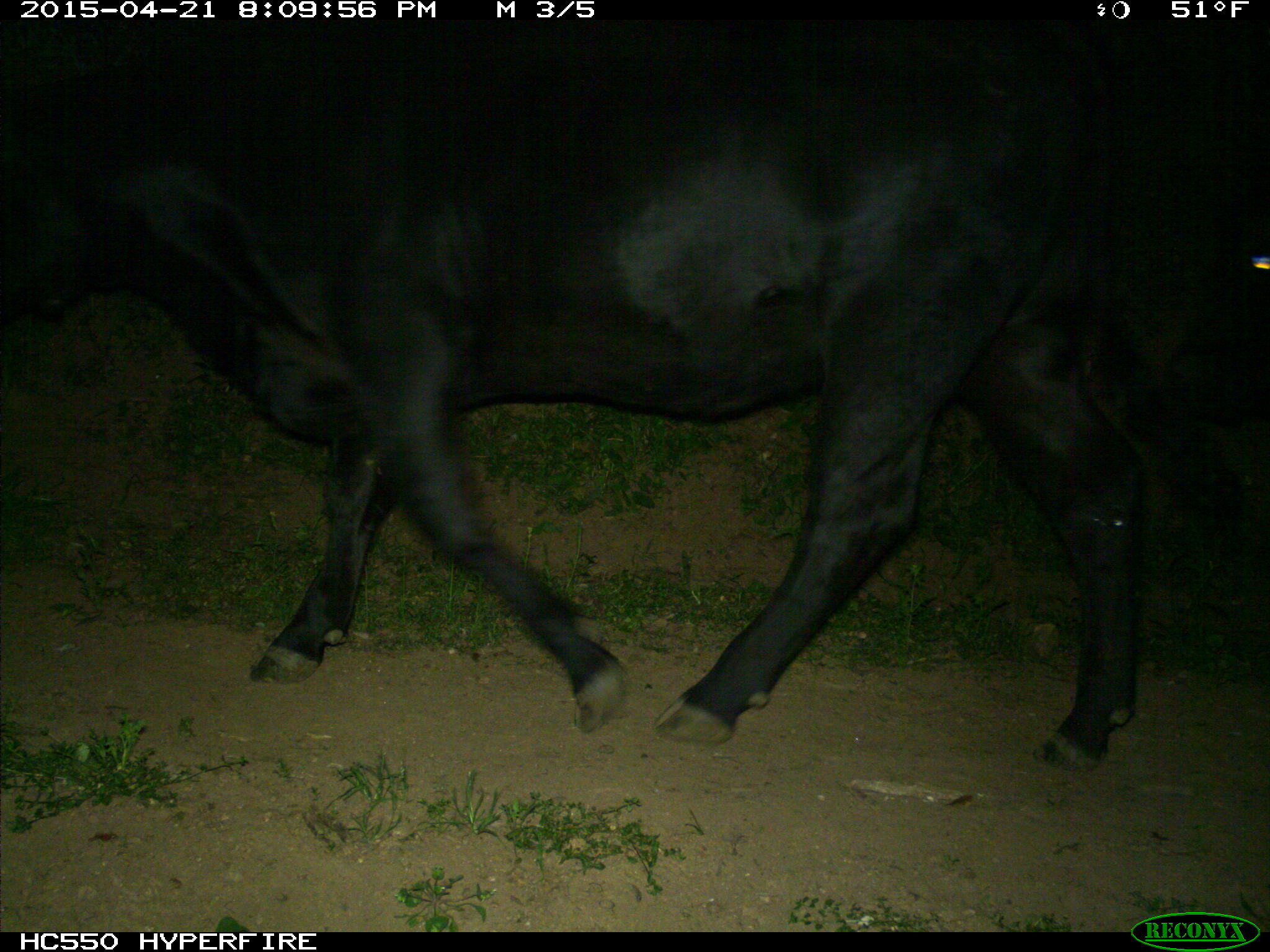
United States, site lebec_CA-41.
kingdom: Animalia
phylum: Chordata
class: Mammalia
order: Artiodactyla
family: Bovidae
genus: Bos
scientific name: Bos taurus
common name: domestic cow